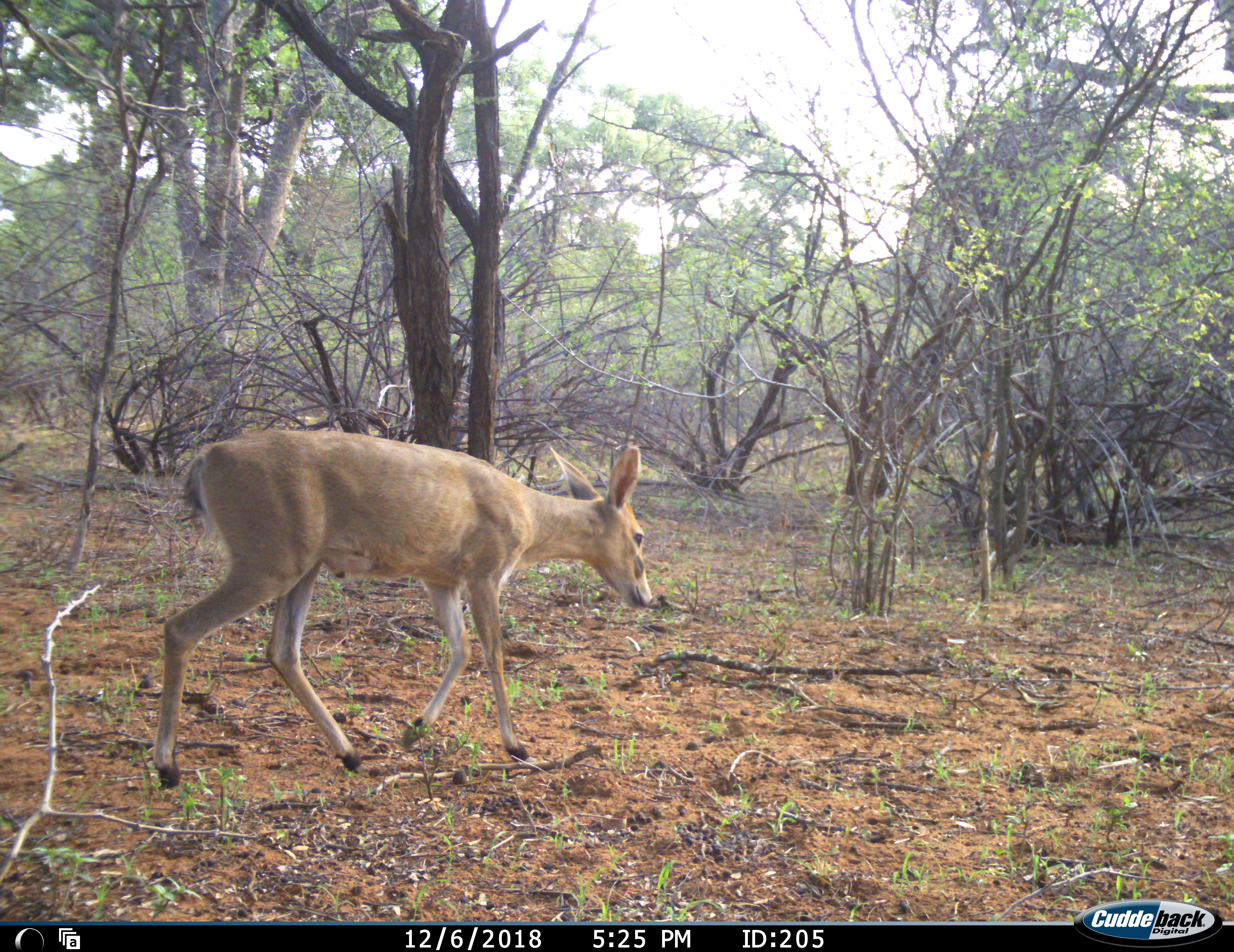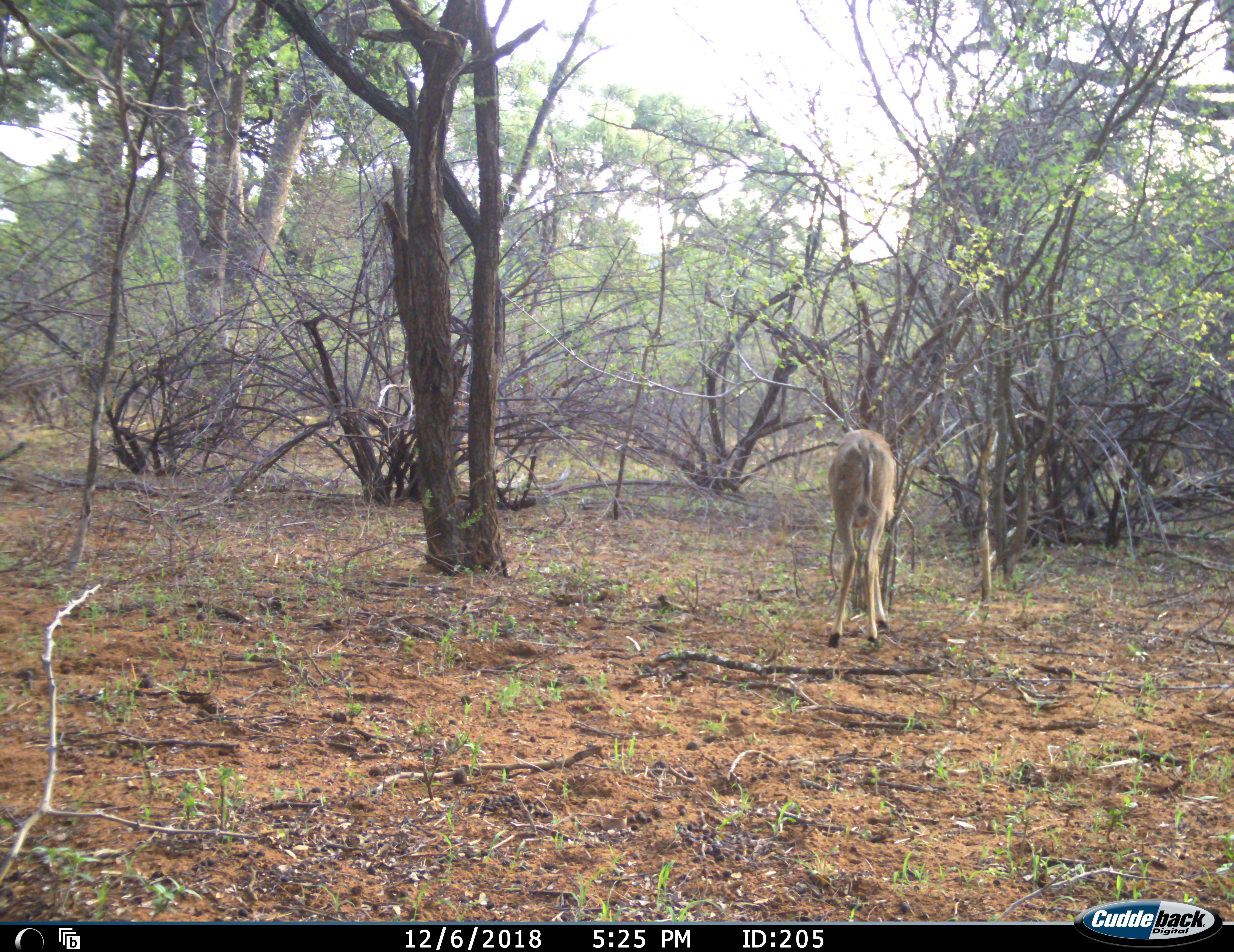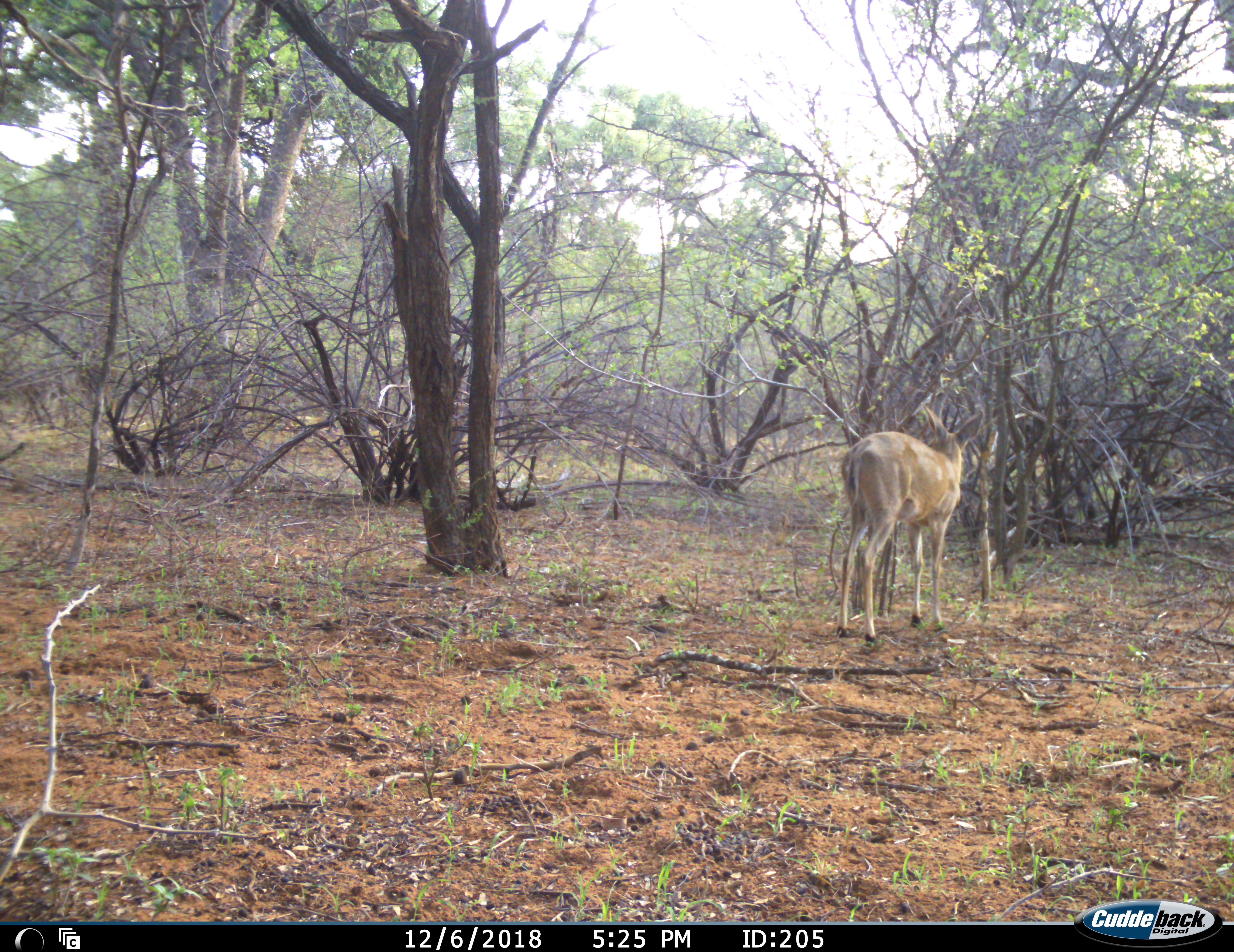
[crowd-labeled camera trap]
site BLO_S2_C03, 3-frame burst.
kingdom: Animalia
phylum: Chordata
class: Mammalia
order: Artiodactyla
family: Bovidae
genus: Redunca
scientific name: Redunca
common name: reedbuck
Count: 1.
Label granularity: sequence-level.